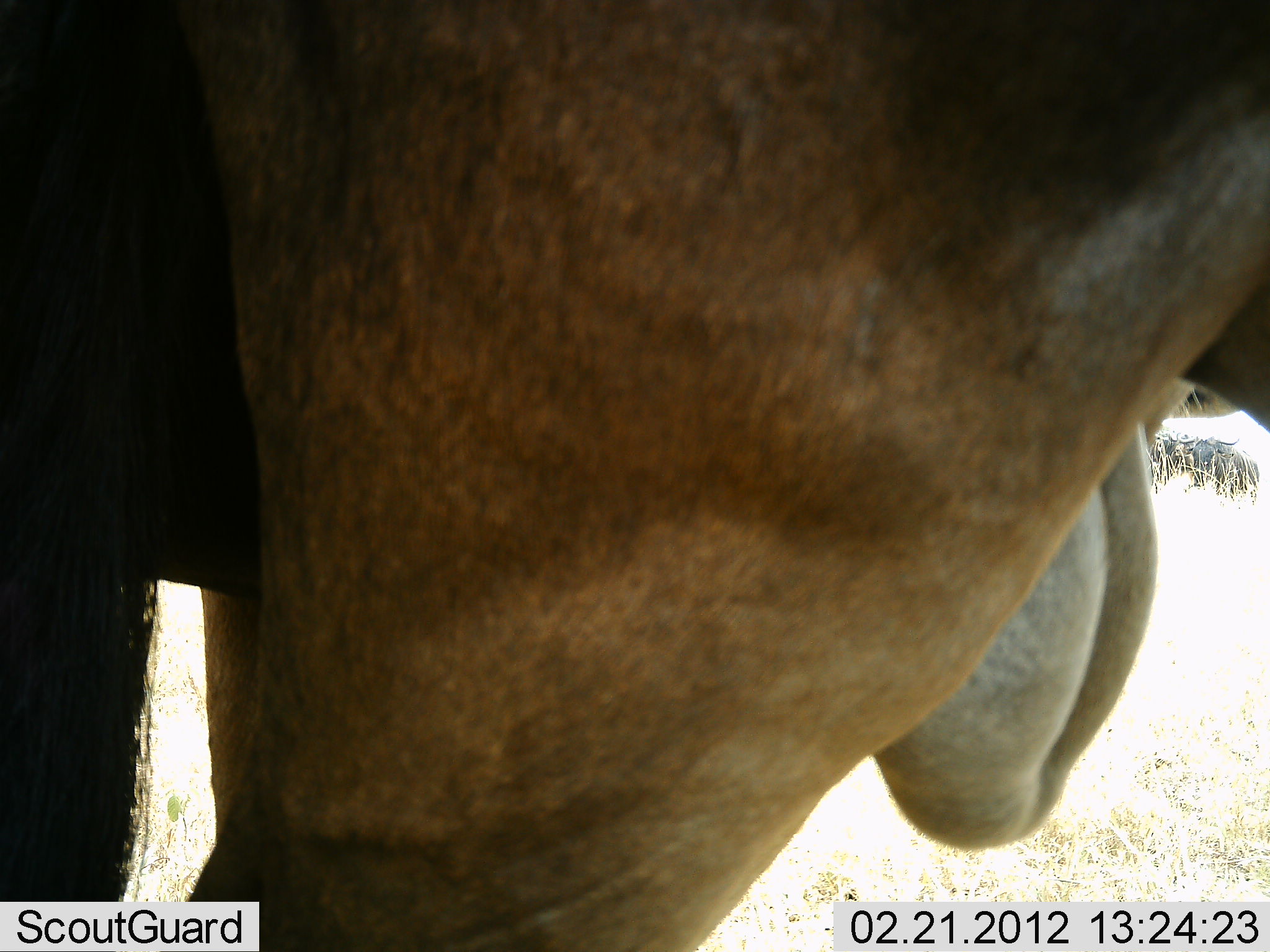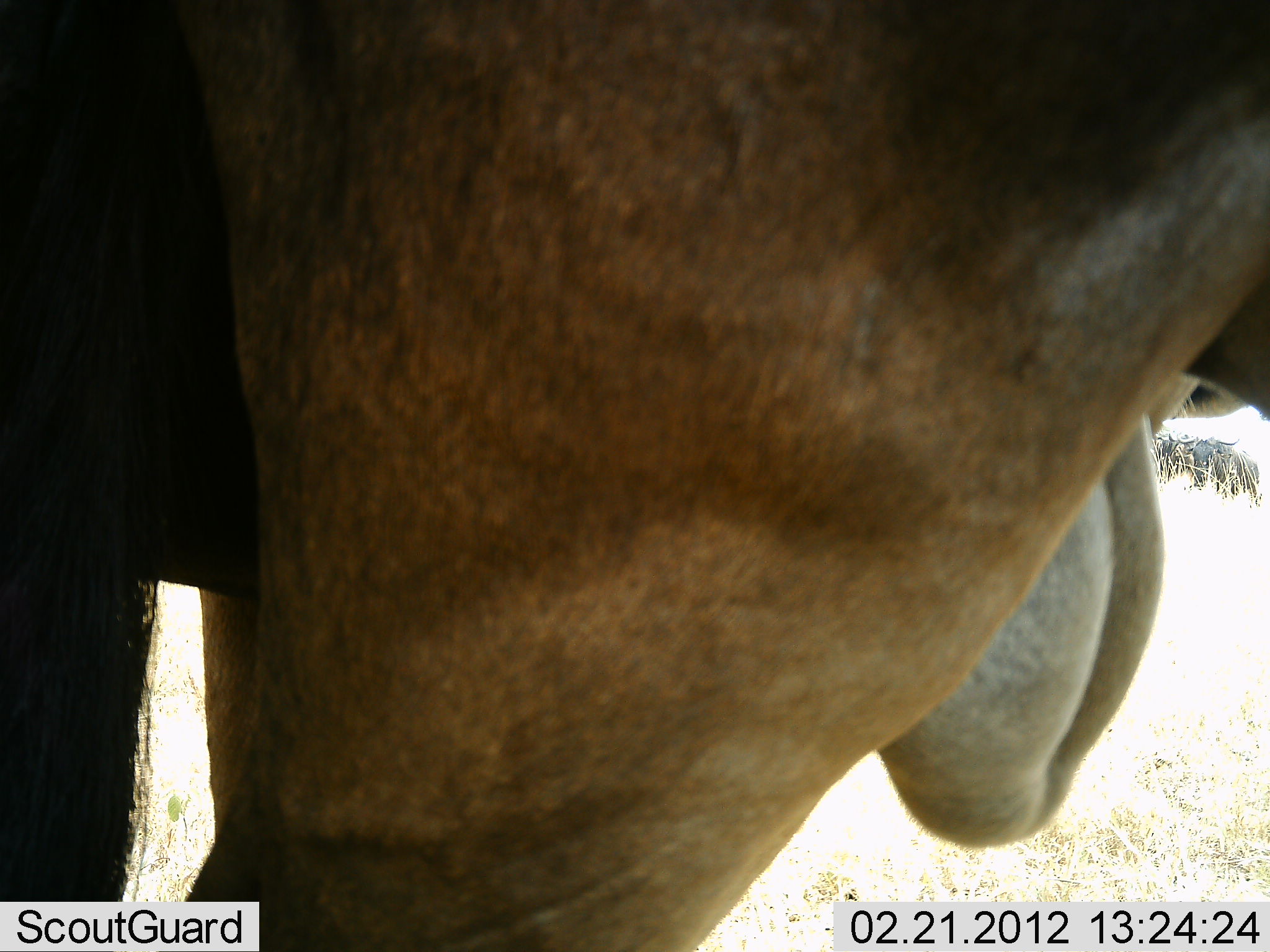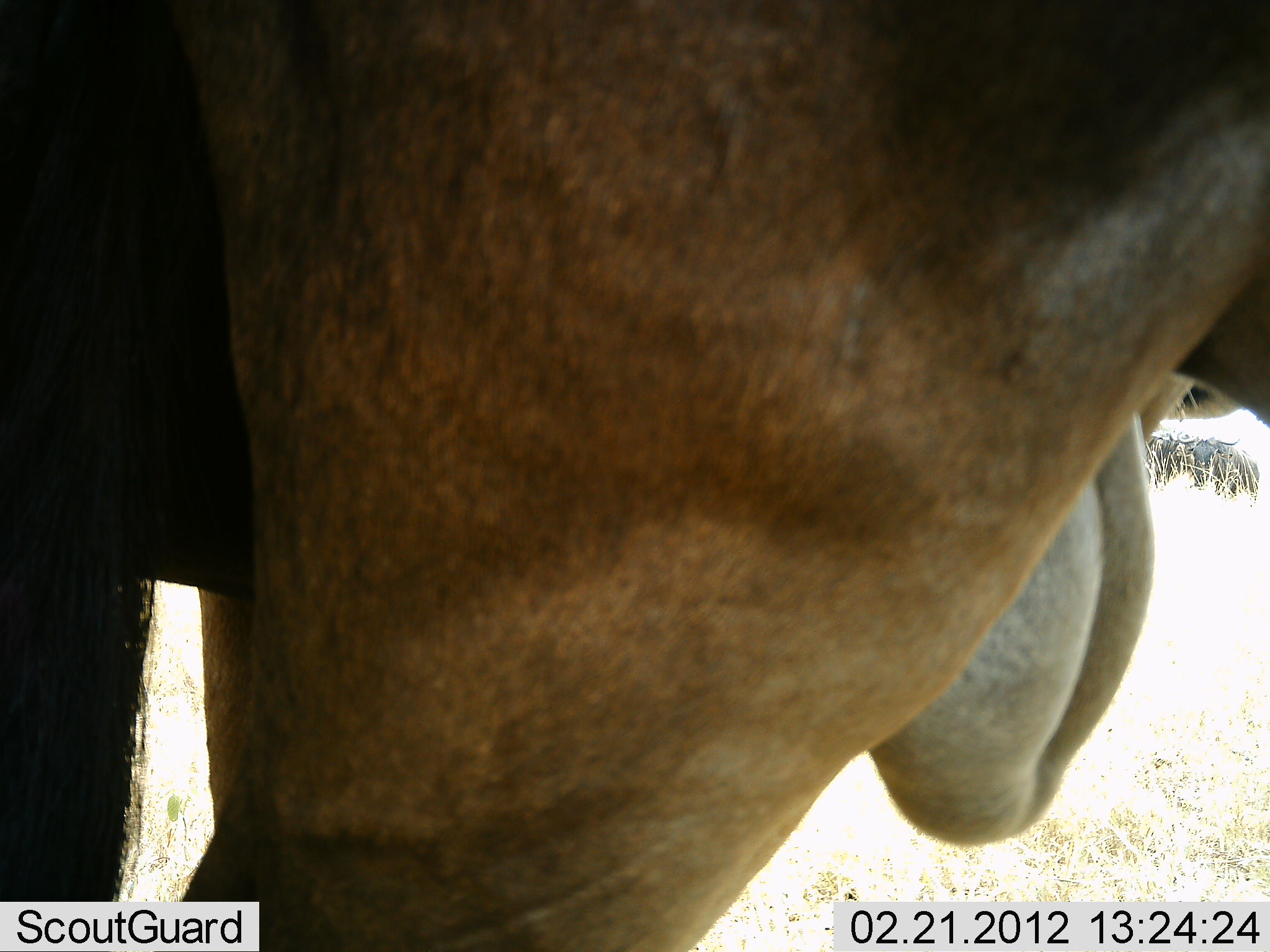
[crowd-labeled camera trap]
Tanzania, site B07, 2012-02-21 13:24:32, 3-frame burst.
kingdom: Animalia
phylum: Chordata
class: Mammalia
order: Artiodactyla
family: Bovidae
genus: Connochaetes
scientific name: Connochaetes taurinus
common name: blue wildebeest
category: wildebeest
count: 3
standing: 88%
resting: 0%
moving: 0%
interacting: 12%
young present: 0%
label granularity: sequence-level